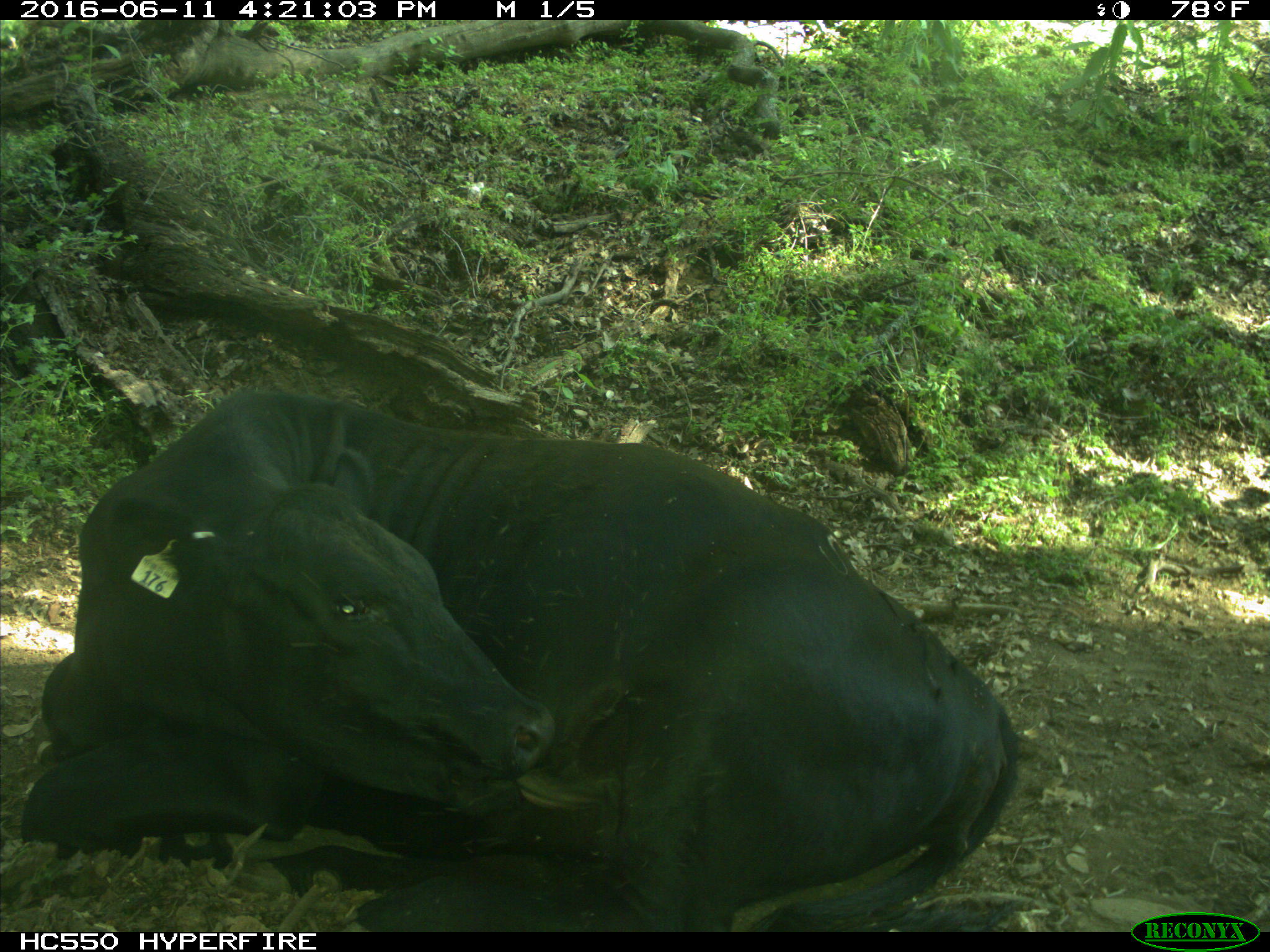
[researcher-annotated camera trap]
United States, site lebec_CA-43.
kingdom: Animalia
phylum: Chordata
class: Mammalia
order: Artiodactyla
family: Bovidae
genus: Bos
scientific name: Bos taurus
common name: domestic cow